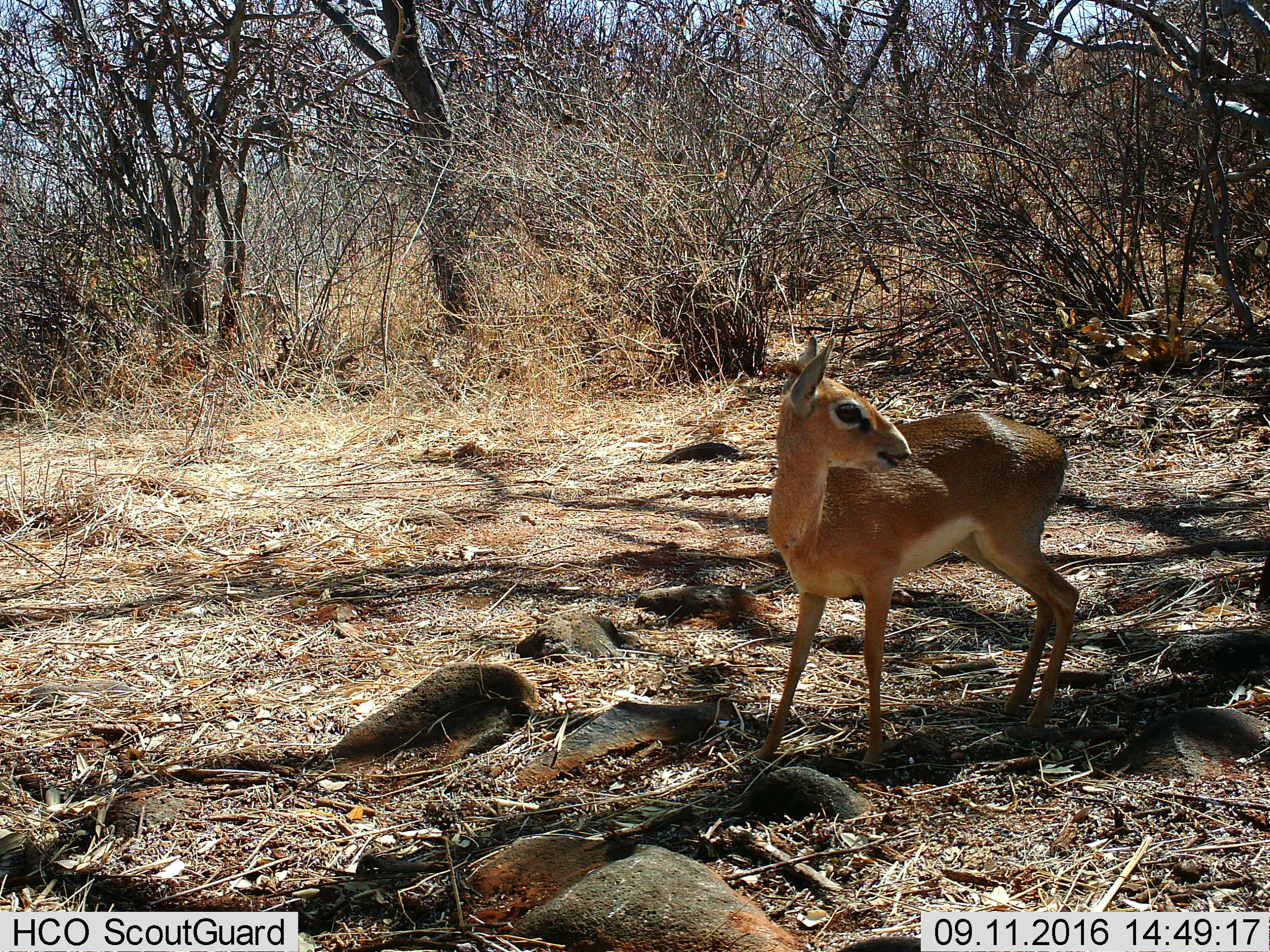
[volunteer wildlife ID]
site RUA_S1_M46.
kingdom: Animalia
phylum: Chordata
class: Mammalia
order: Artiodactyla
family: Bovidae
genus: Madoqua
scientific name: Madoqua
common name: dik-dik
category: dikdik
Dikdik (dik-dik) (Madoqua), count 1. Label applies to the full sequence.